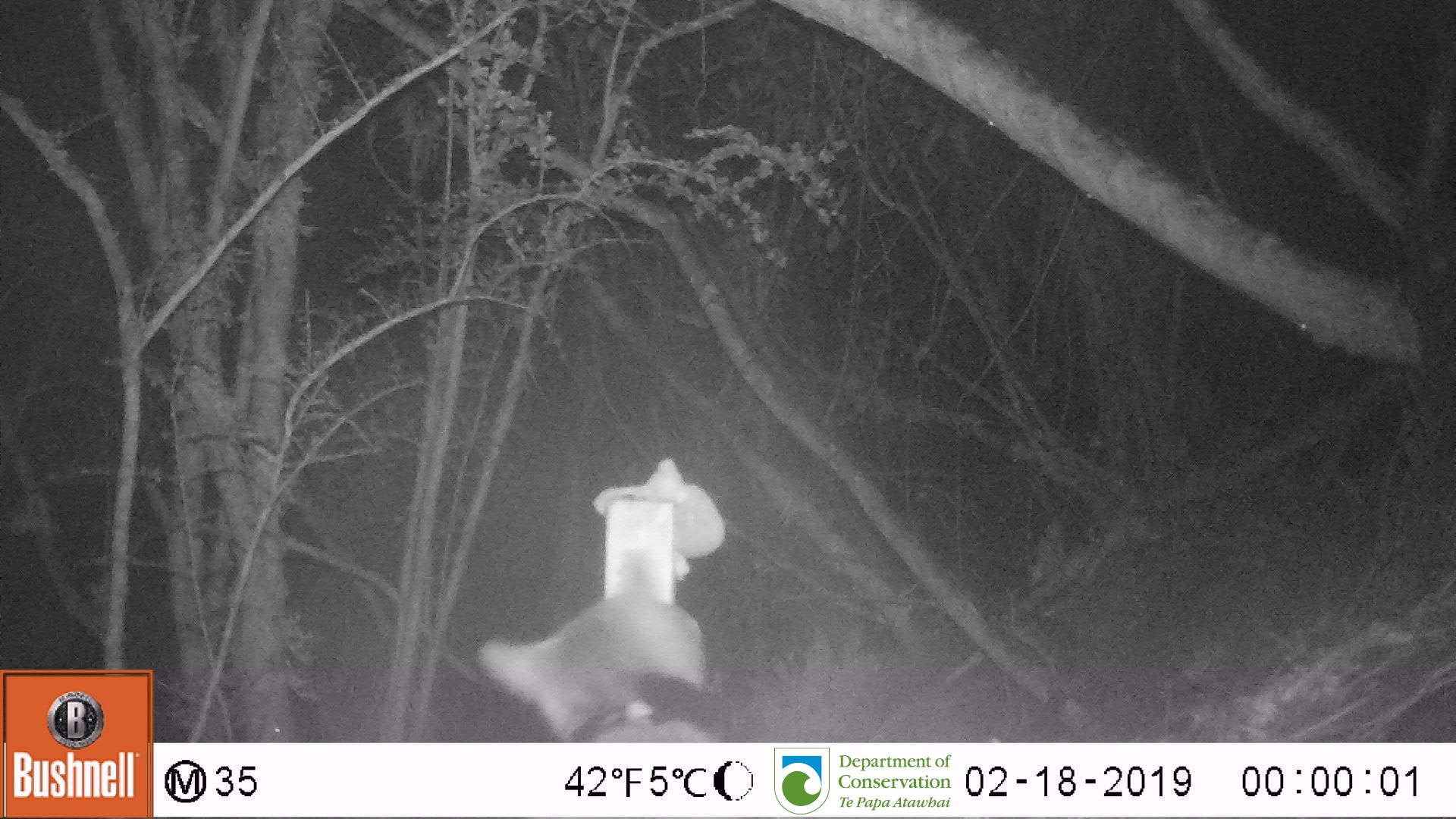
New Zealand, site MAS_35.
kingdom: Animalia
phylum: Chordata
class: Mammalia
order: Carnivora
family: Felidae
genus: Felis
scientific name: Felis catus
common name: domestic cat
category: cat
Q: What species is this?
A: Cat (domestic cat) (Felis catus).